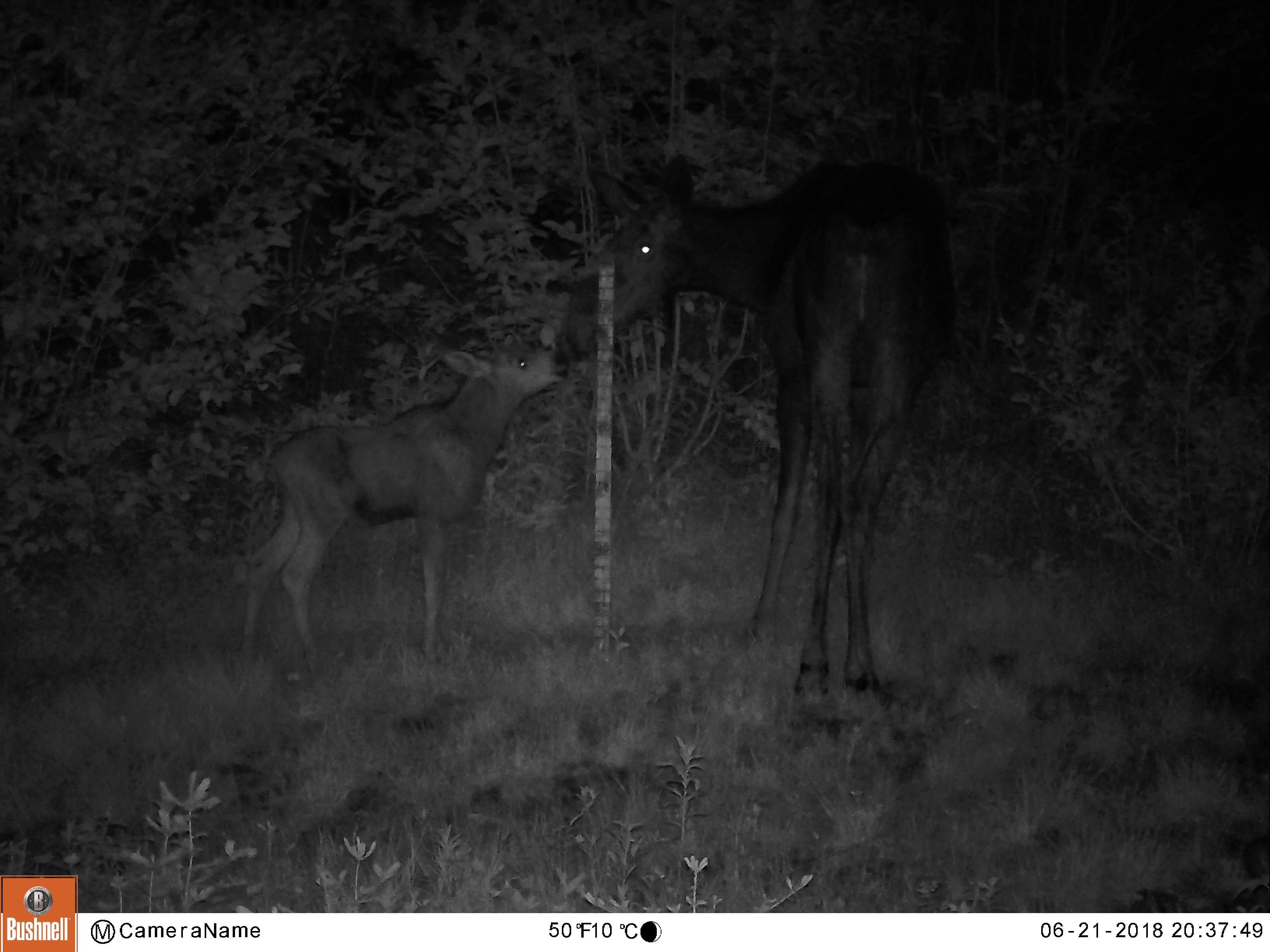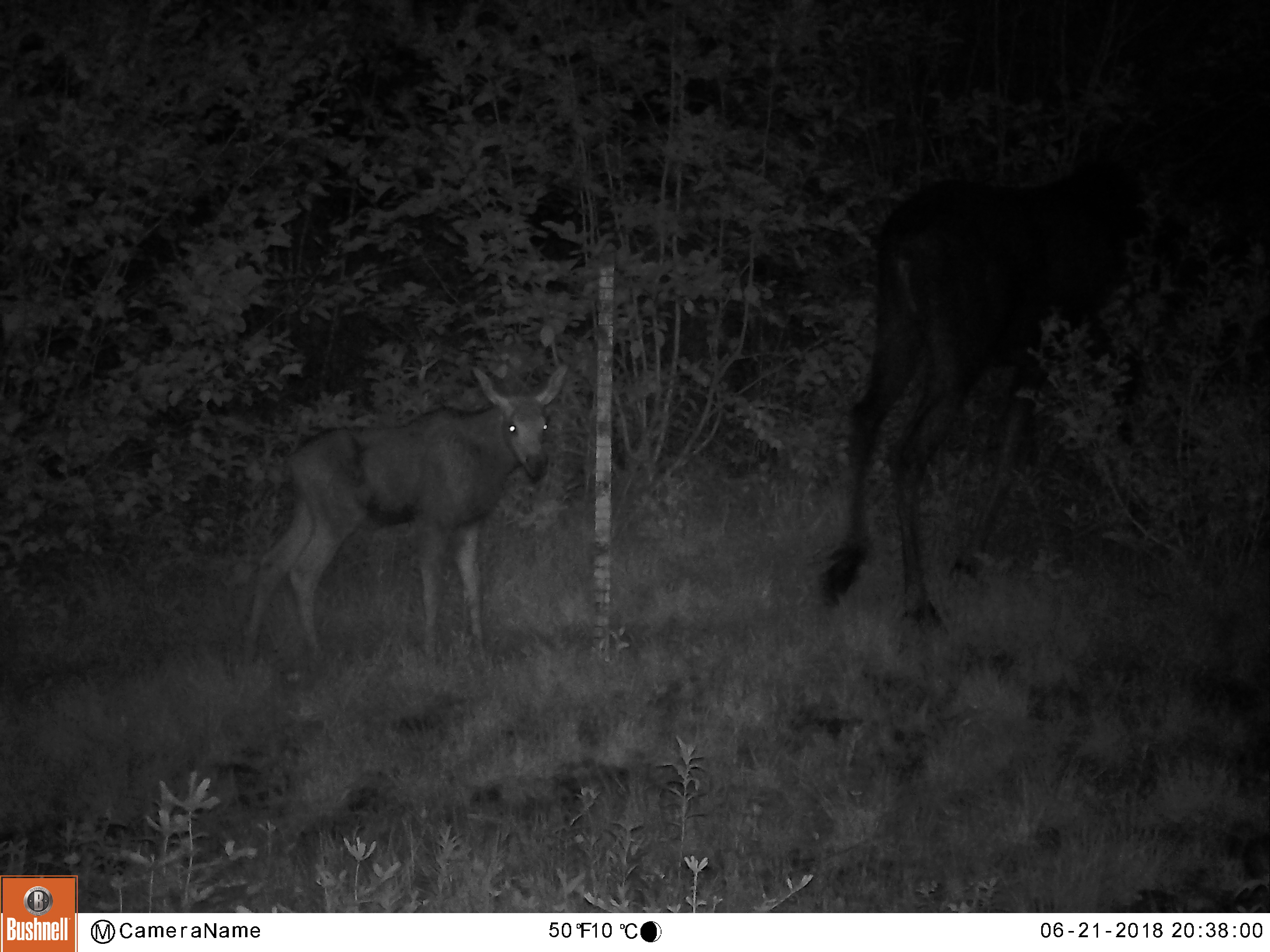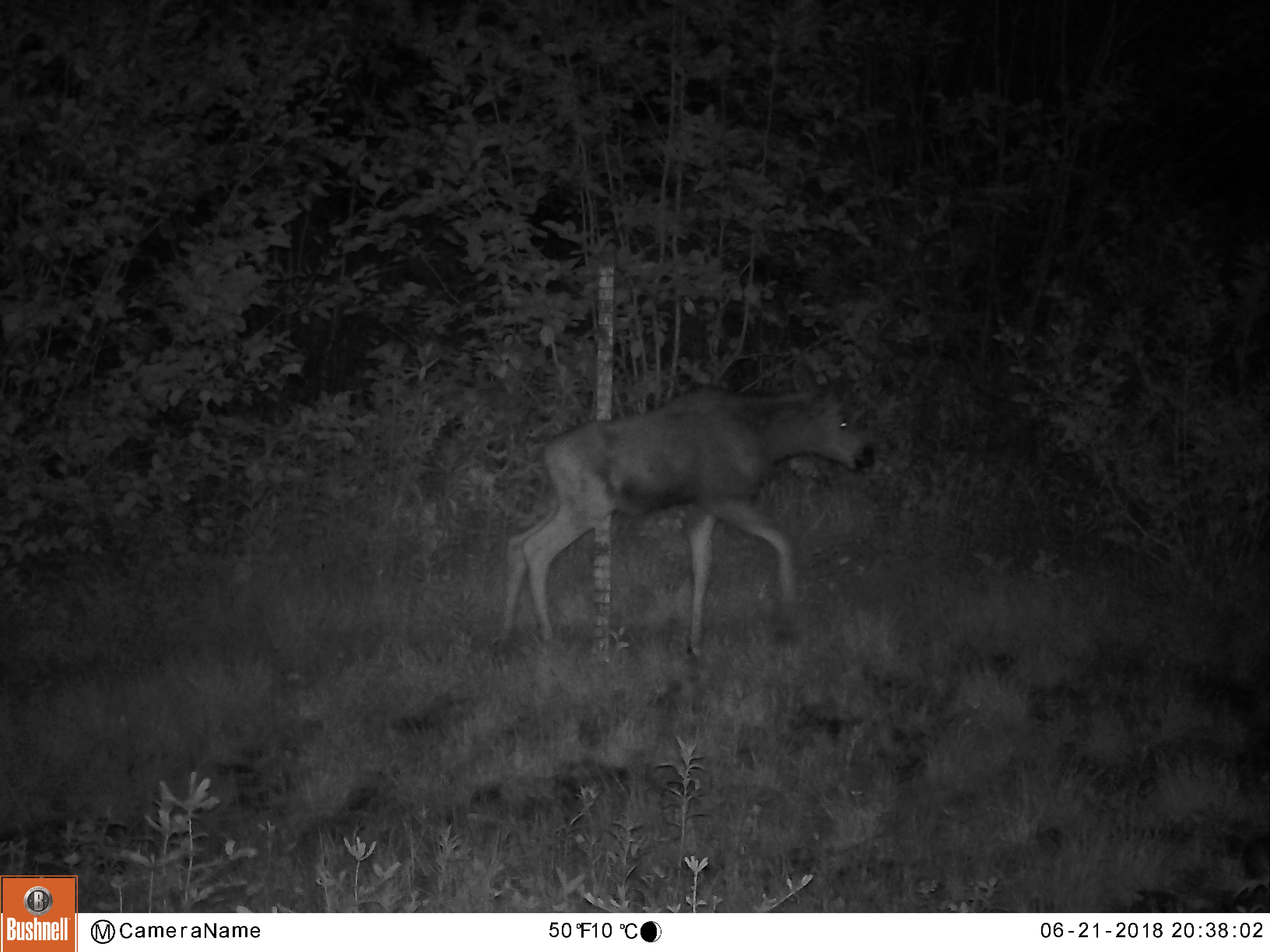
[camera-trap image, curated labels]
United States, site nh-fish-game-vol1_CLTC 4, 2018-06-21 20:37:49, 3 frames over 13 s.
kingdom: Animalia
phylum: Chordata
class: Mammalia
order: Artiodactyla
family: Cervidae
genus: Alces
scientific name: Alces alces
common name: moose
Moose (Alces alces).